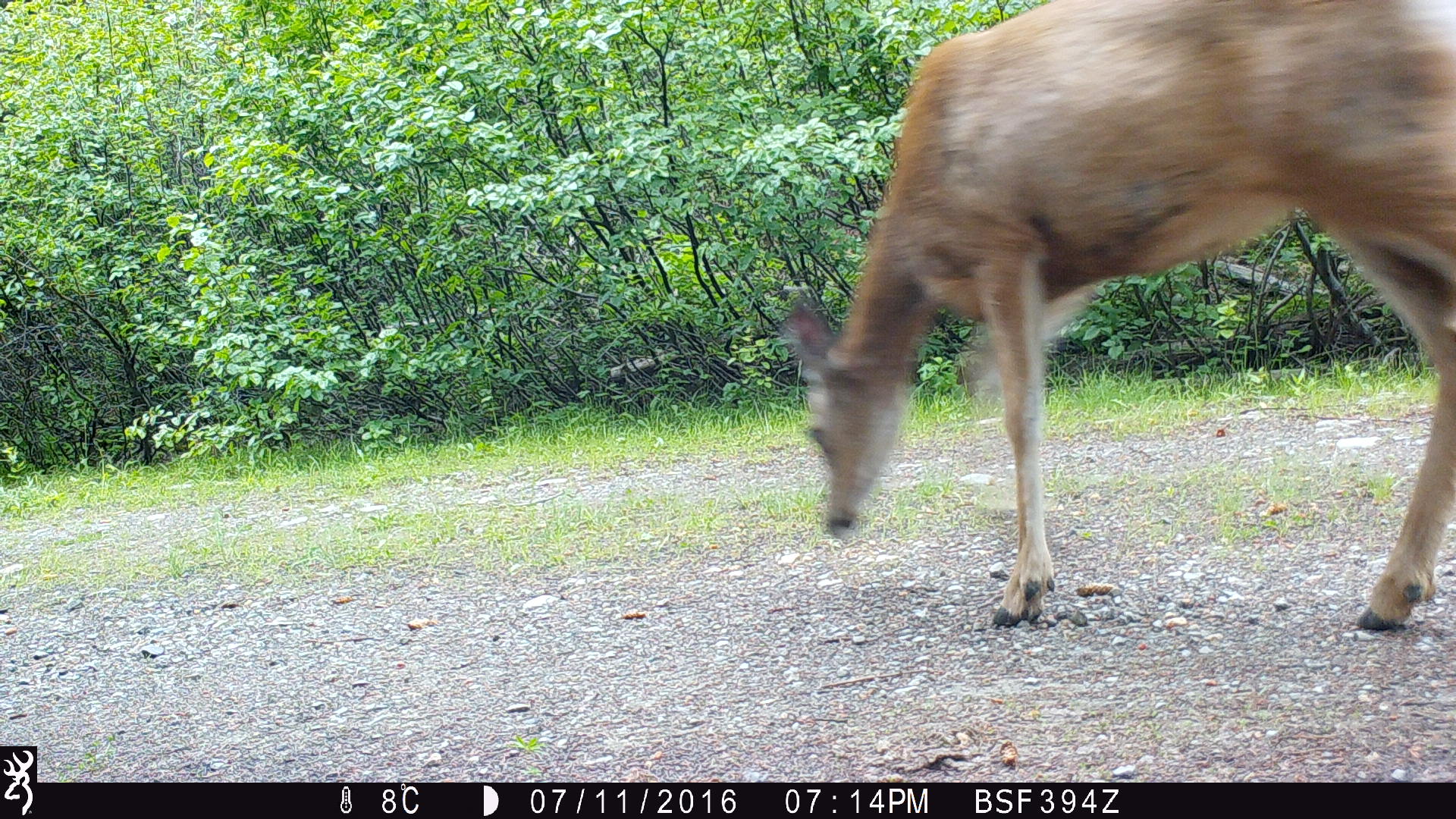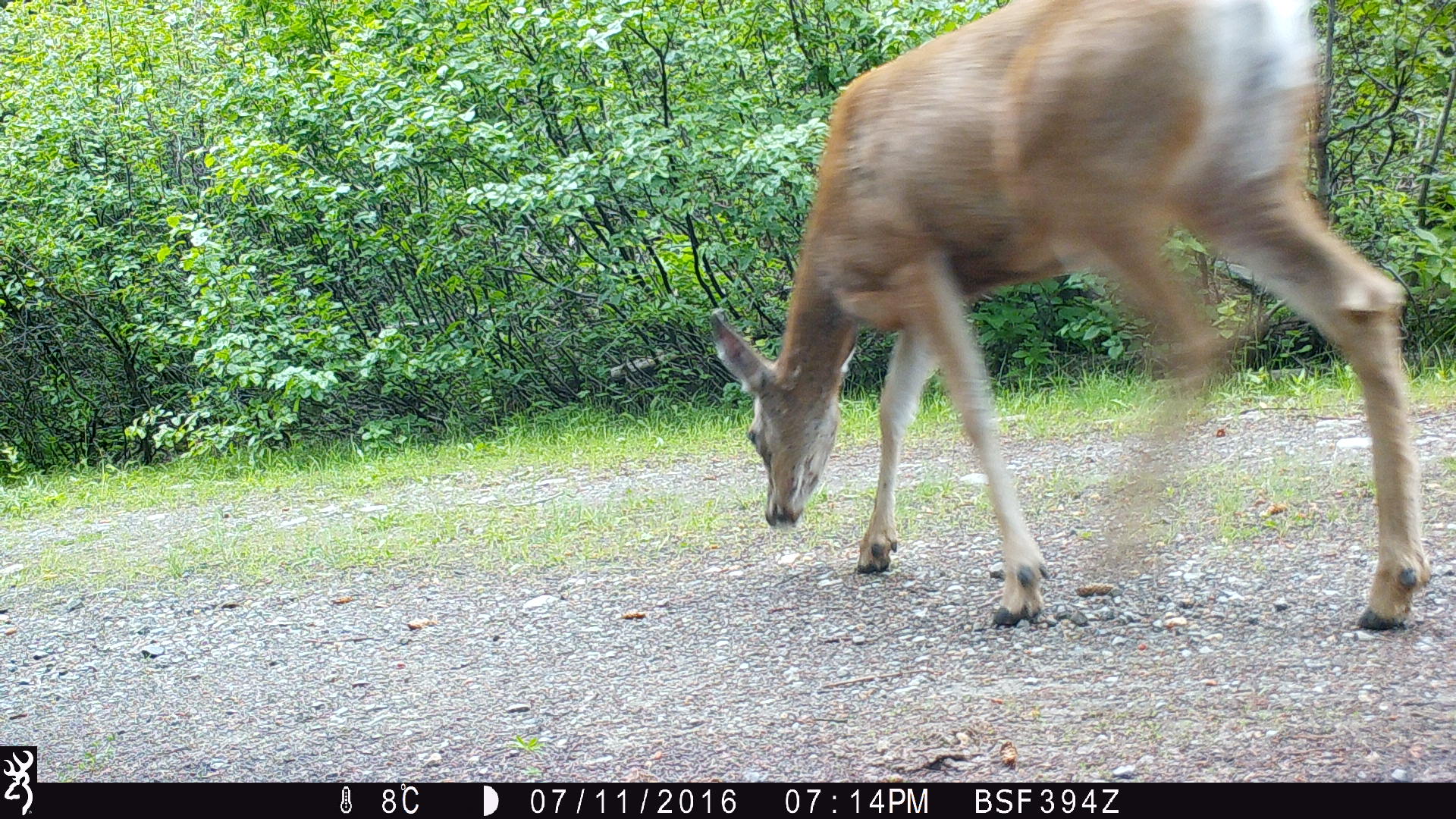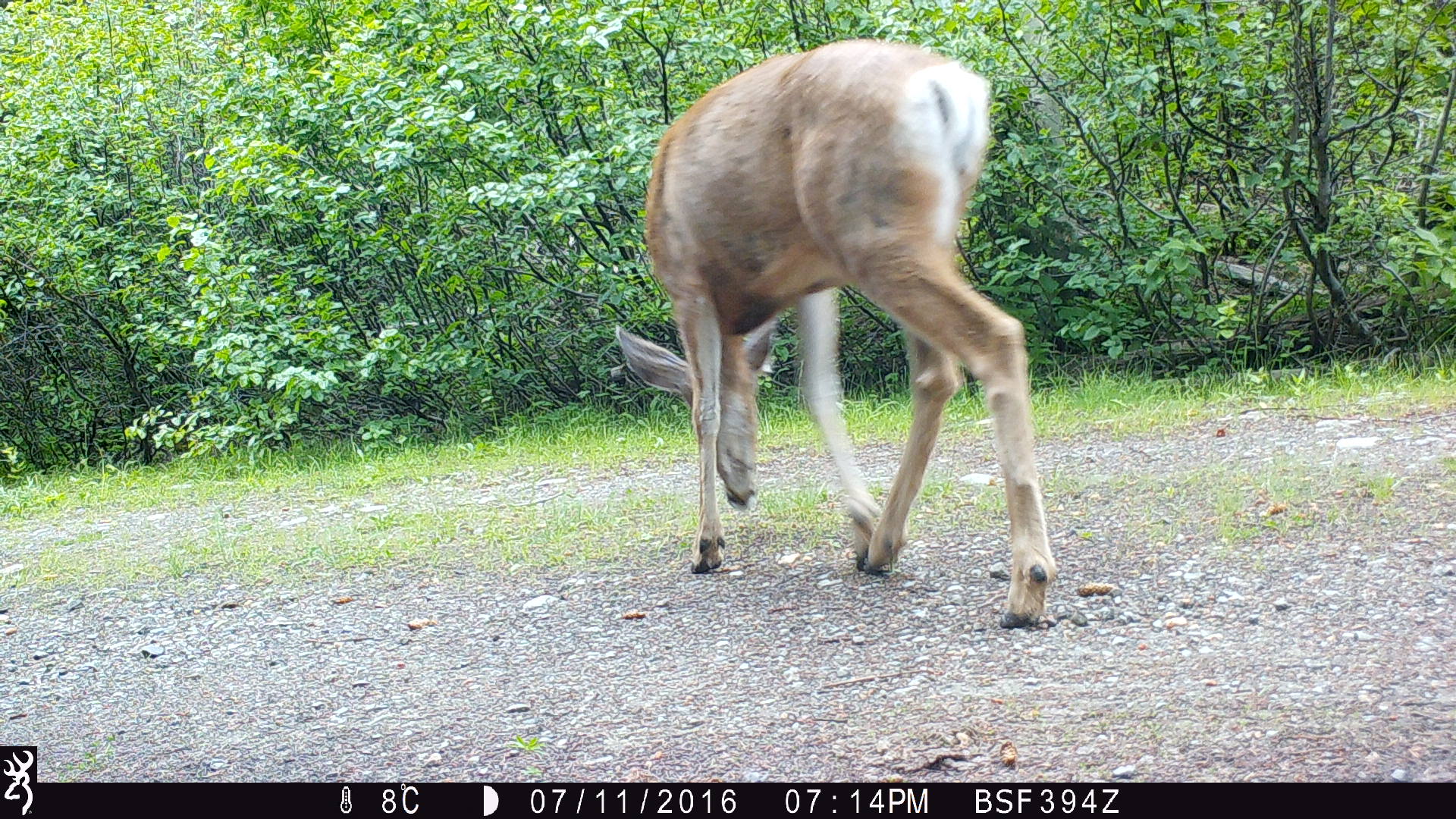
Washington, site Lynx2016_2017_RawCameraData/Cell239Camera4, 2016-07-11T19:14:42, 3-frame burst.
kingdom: Animalia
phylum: Chordata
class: Mammalia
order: Artiodactyla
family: Cervidae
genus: Odocoileus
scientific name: Odocoileus hemionus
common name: mule deer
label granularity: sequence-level